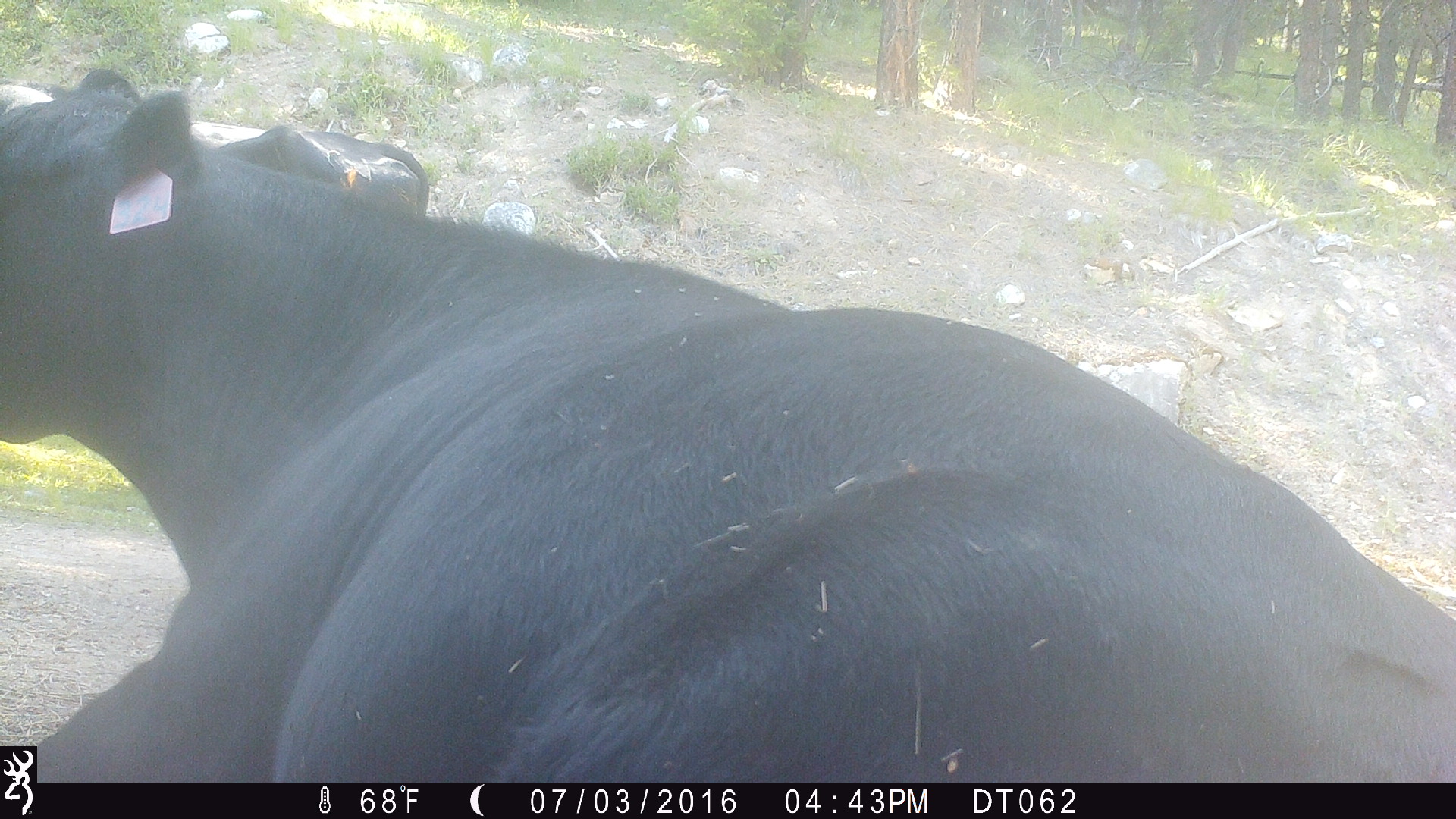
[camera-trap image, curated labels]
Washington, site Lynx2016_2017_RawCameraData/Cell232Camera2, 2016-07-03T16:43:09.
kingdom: Animalia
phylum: Chordata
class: Mammalia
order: Artiodactyla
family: Bovidae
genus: Bos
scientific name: Bos taurus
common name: domestic cattle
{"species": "domestic cattle (Bos taurus)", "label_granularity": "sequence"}